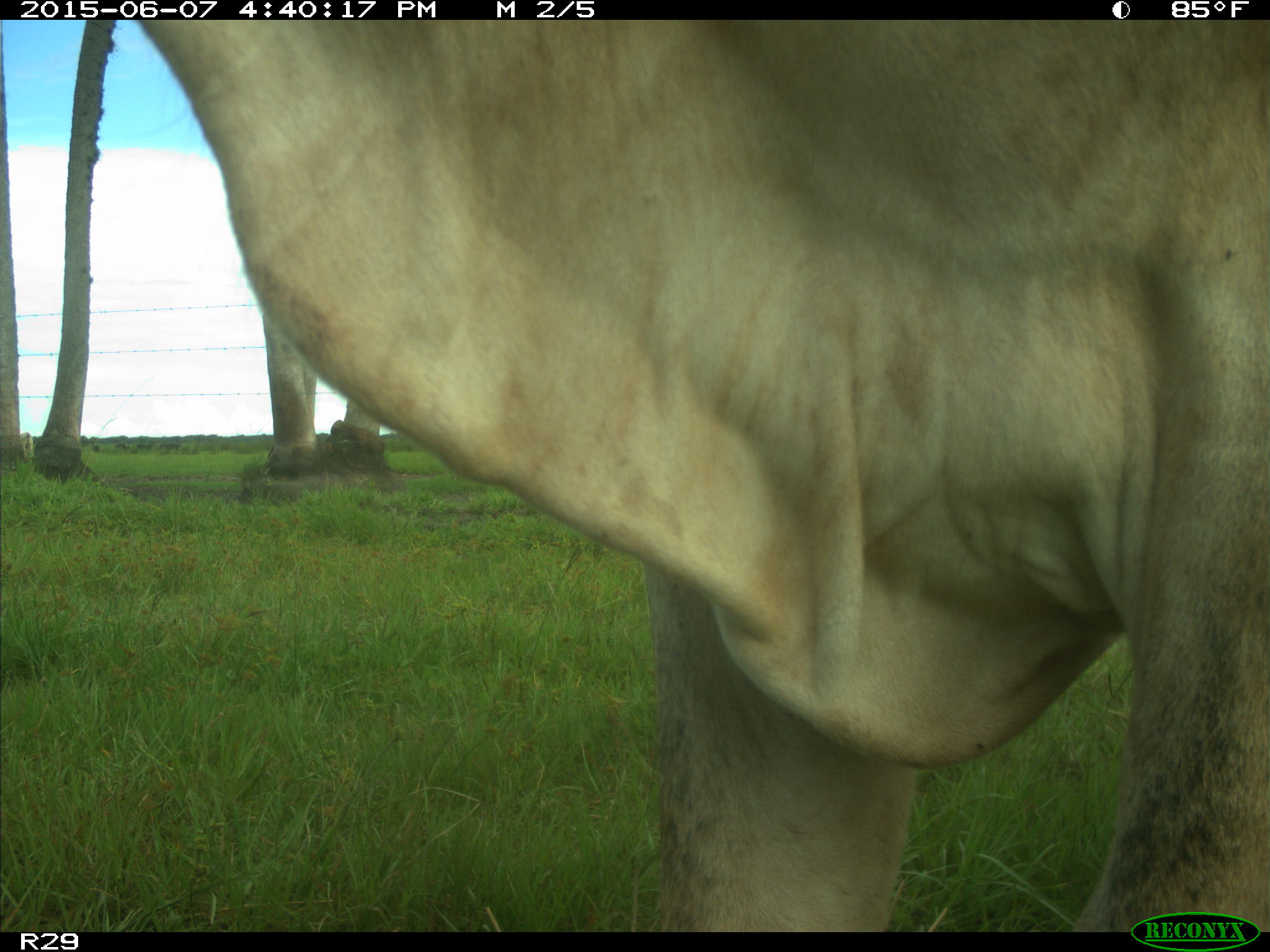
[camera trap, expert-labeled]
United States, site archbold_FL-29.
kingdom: Animalia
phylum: Chordata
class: Mammalia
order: Artiodactyla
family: Bovidae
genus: Bos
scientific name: Bos taurus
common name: domestic cow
Bos taurus (domestic cow).